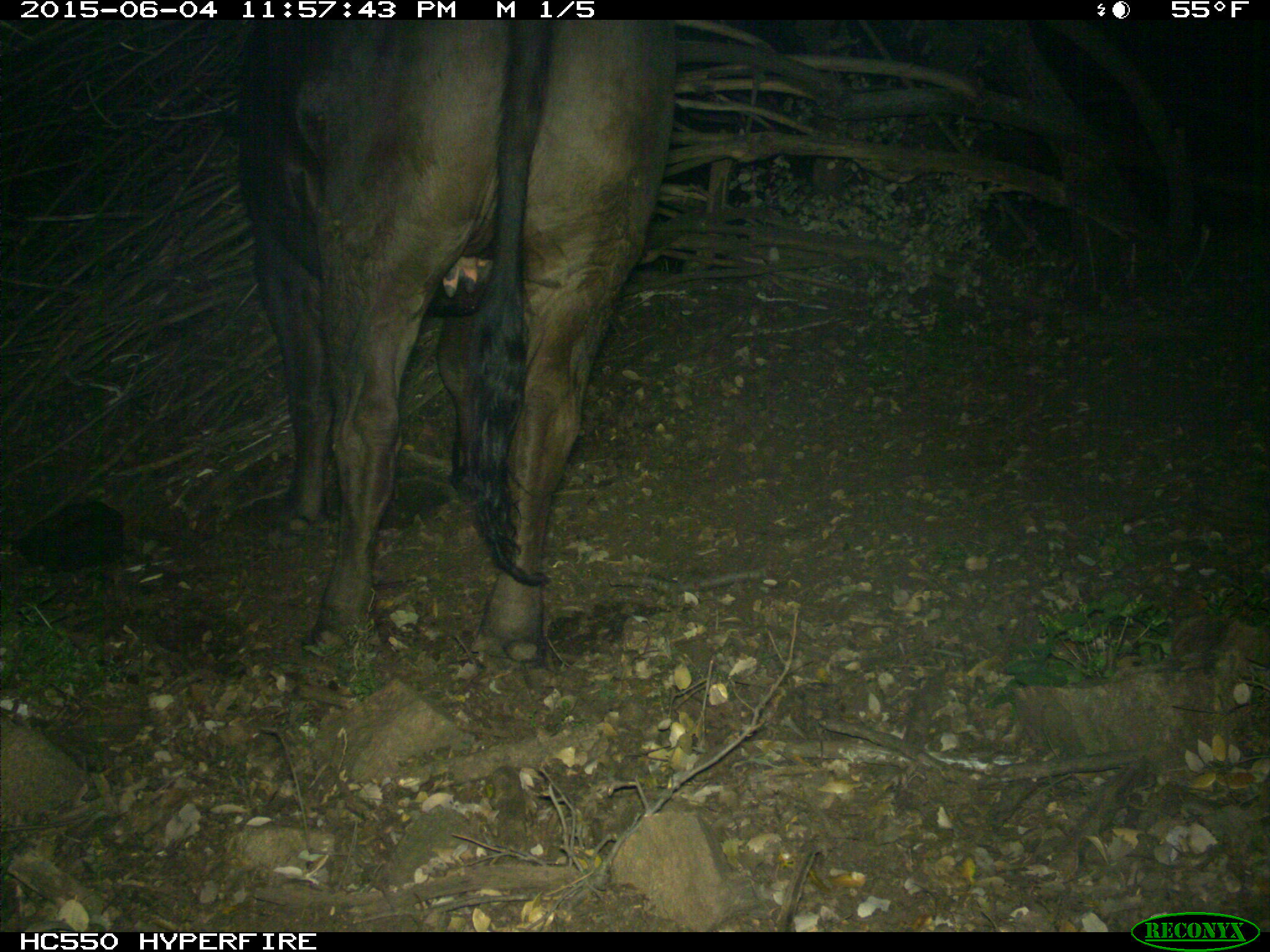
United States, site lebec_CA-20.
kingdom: Animalia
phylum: Chordata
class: Mammalia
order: Artiodactyla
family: Bovidae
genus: Bos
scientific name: Bos taurus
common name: domestic cow